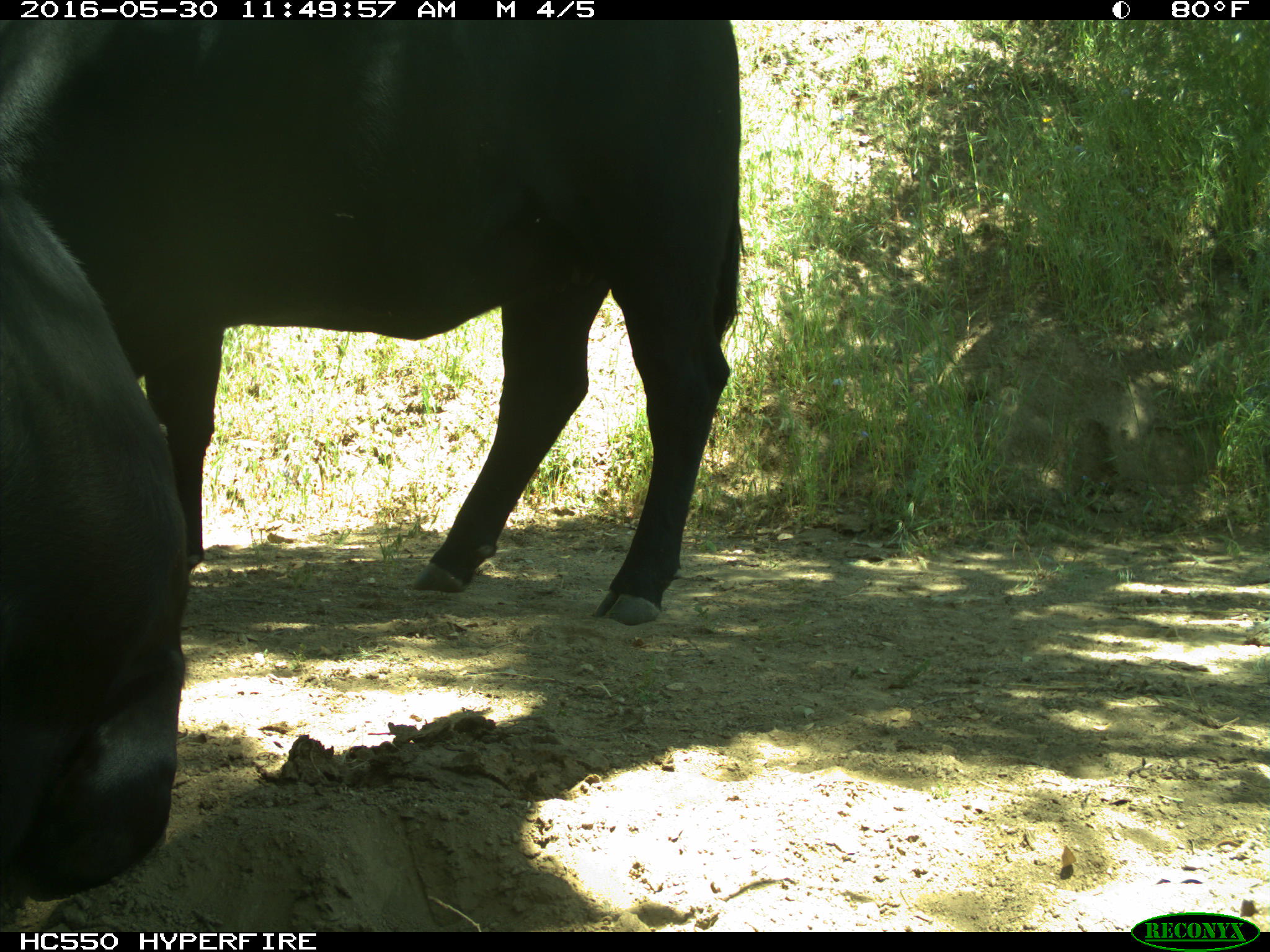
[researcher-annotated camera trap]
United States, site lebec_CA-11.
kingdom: Animalia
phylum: Chordata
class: Mammalia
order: Artiodactyla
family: Bovidae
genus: Bos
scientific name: Bos taurus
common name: domestic cow